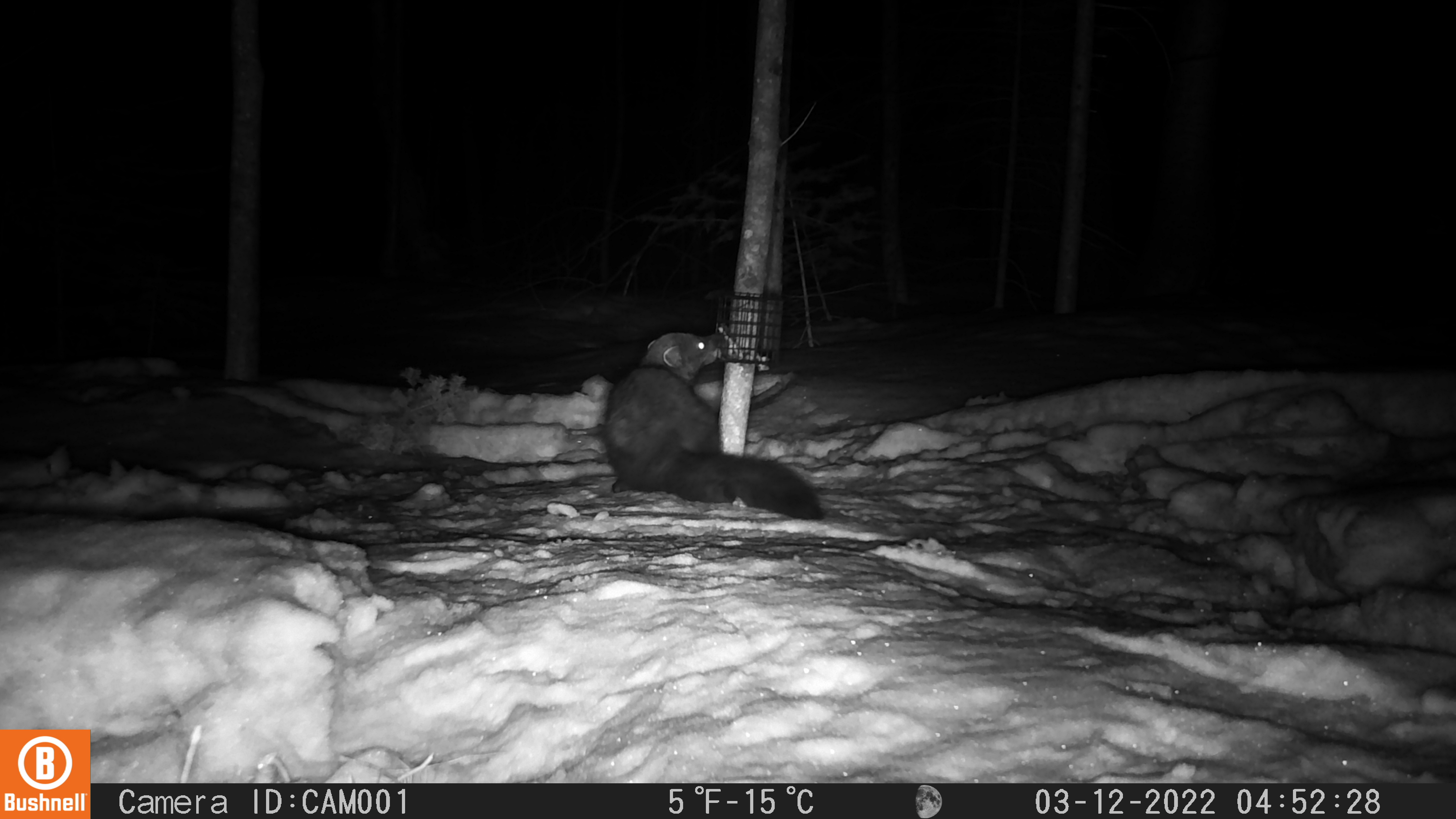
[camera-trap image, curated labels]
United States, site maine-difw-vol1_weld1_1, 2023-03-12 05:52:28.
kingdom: Animalia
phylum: Chordata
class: Mammalia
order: Carnivora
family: Mustelidae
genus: Pekania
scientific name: Pekania pennanti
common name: fisher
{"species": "fisher (Pekania pennanti)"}